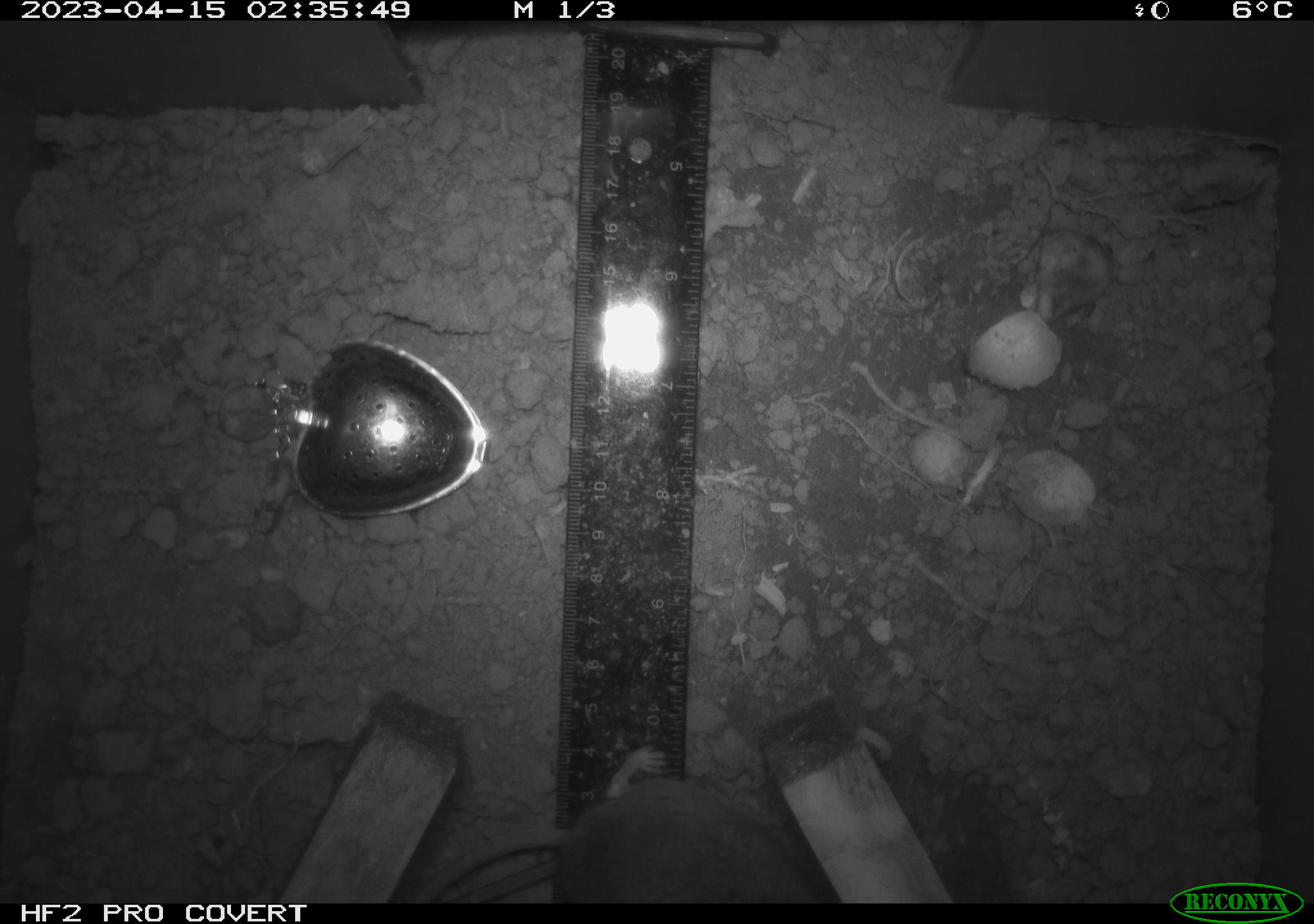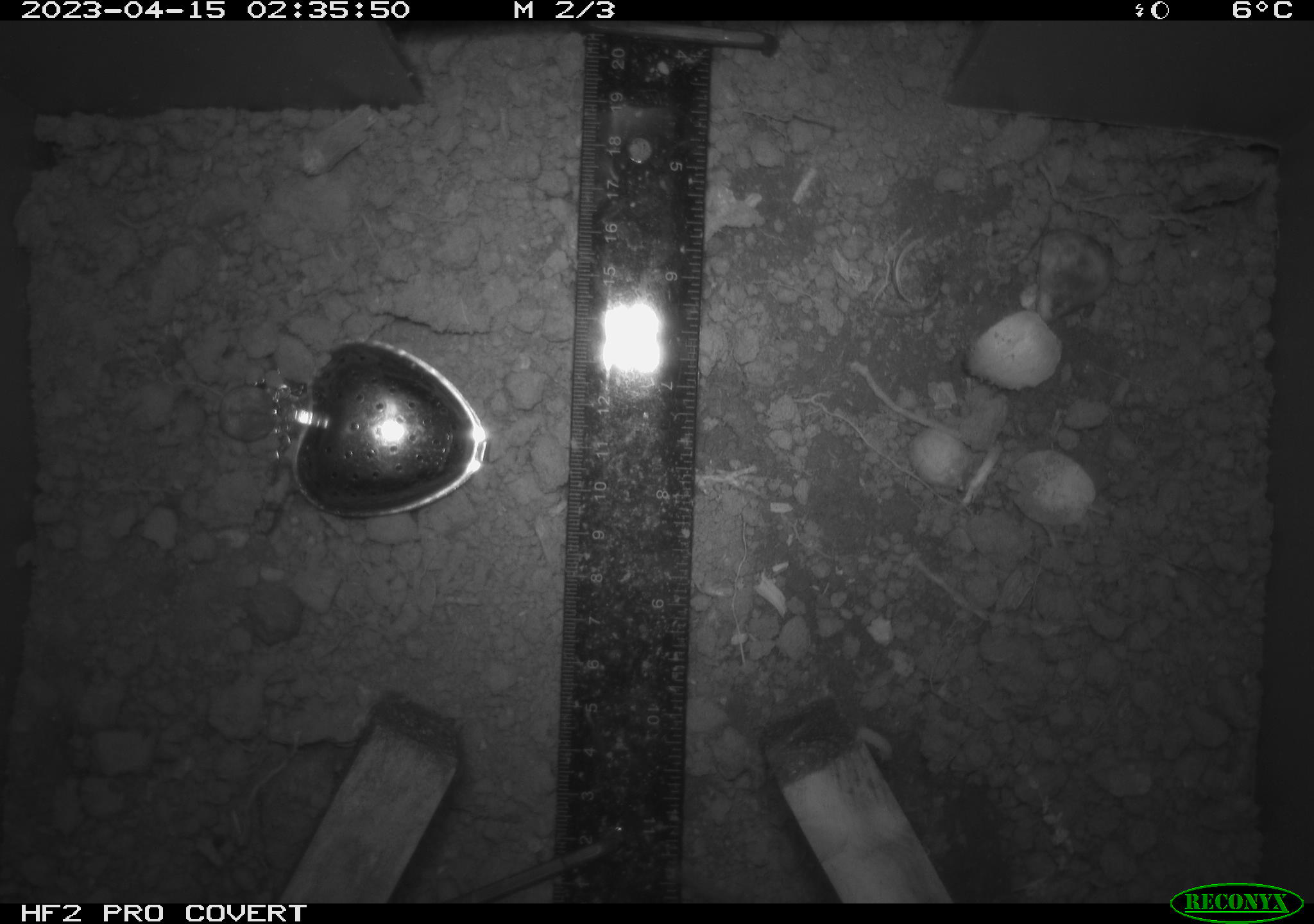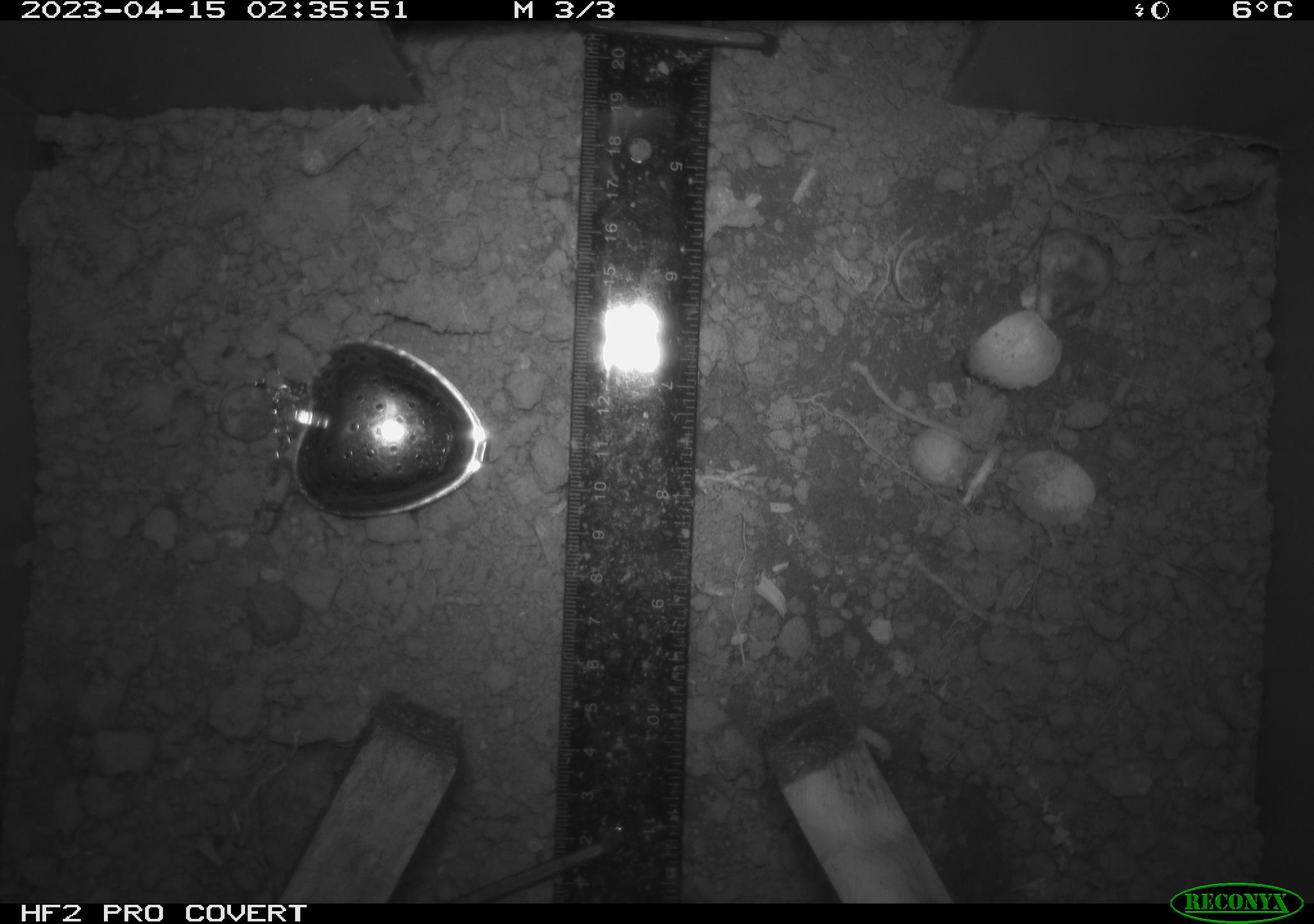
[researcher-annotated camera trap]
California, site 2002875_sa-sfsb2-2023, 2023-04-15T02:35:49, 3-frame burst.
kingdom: Animalia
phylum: Chordata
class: Mammalia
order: Rodentia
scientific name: Rodentia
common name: mouse species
Mouse species (Rodentia).